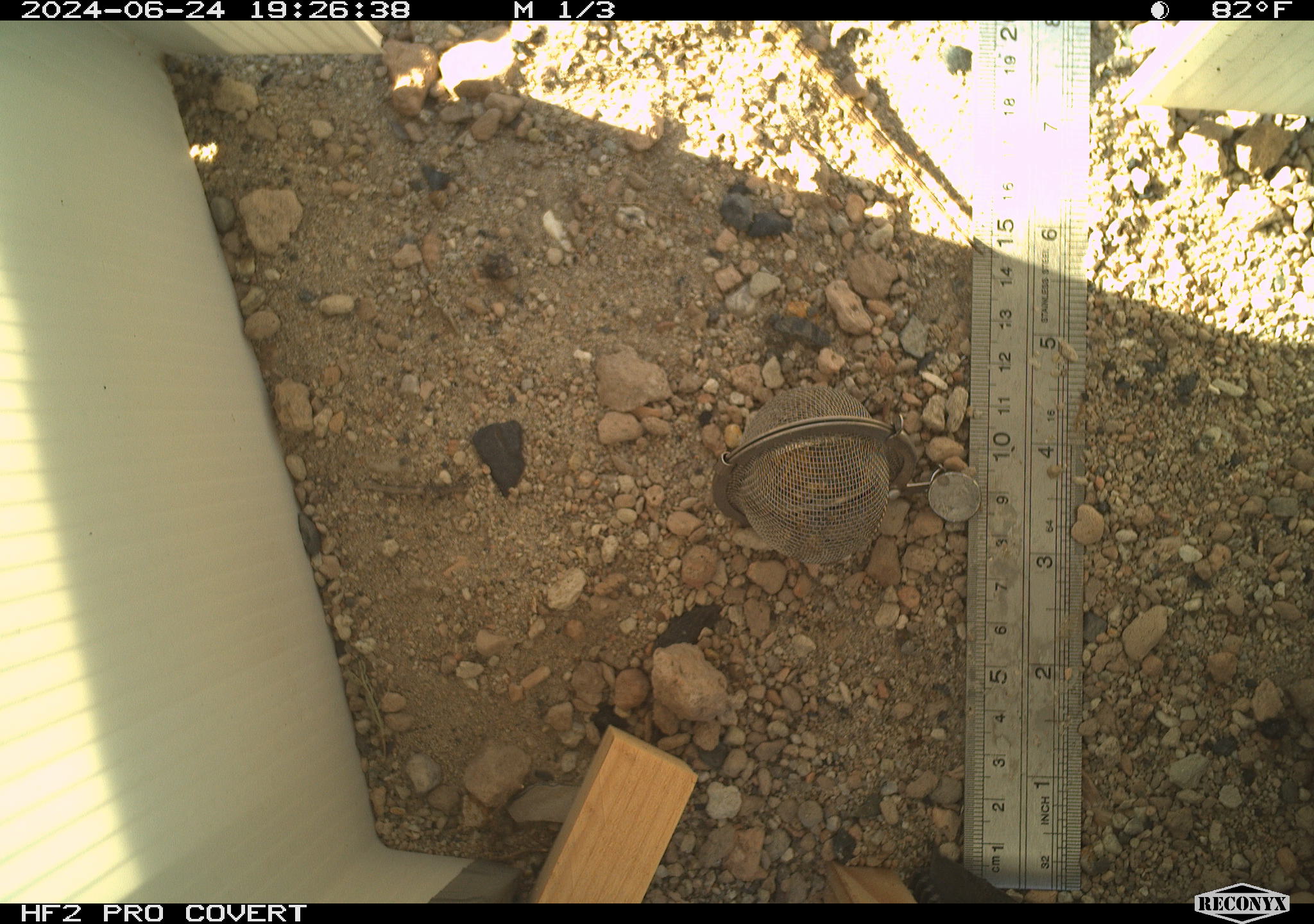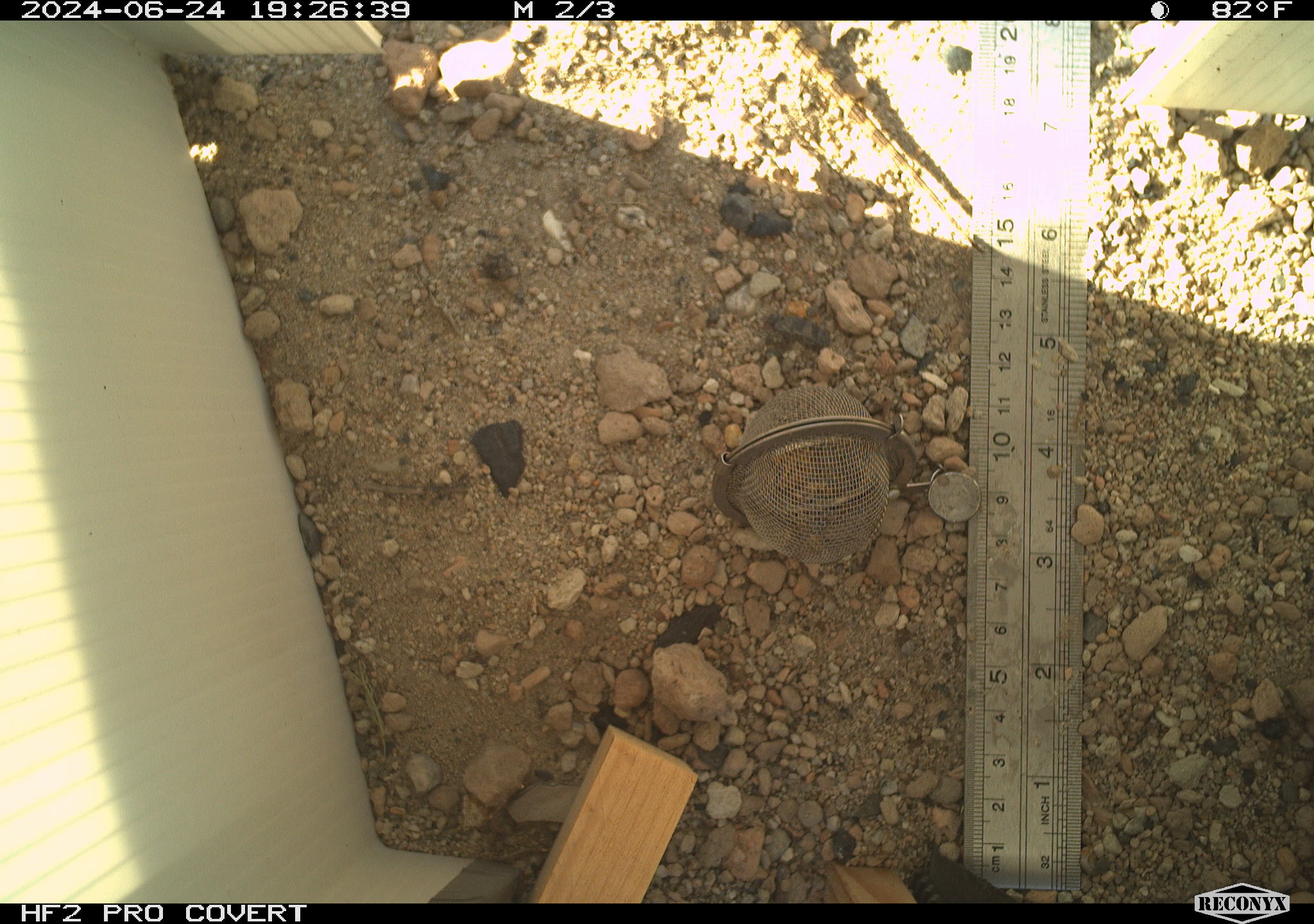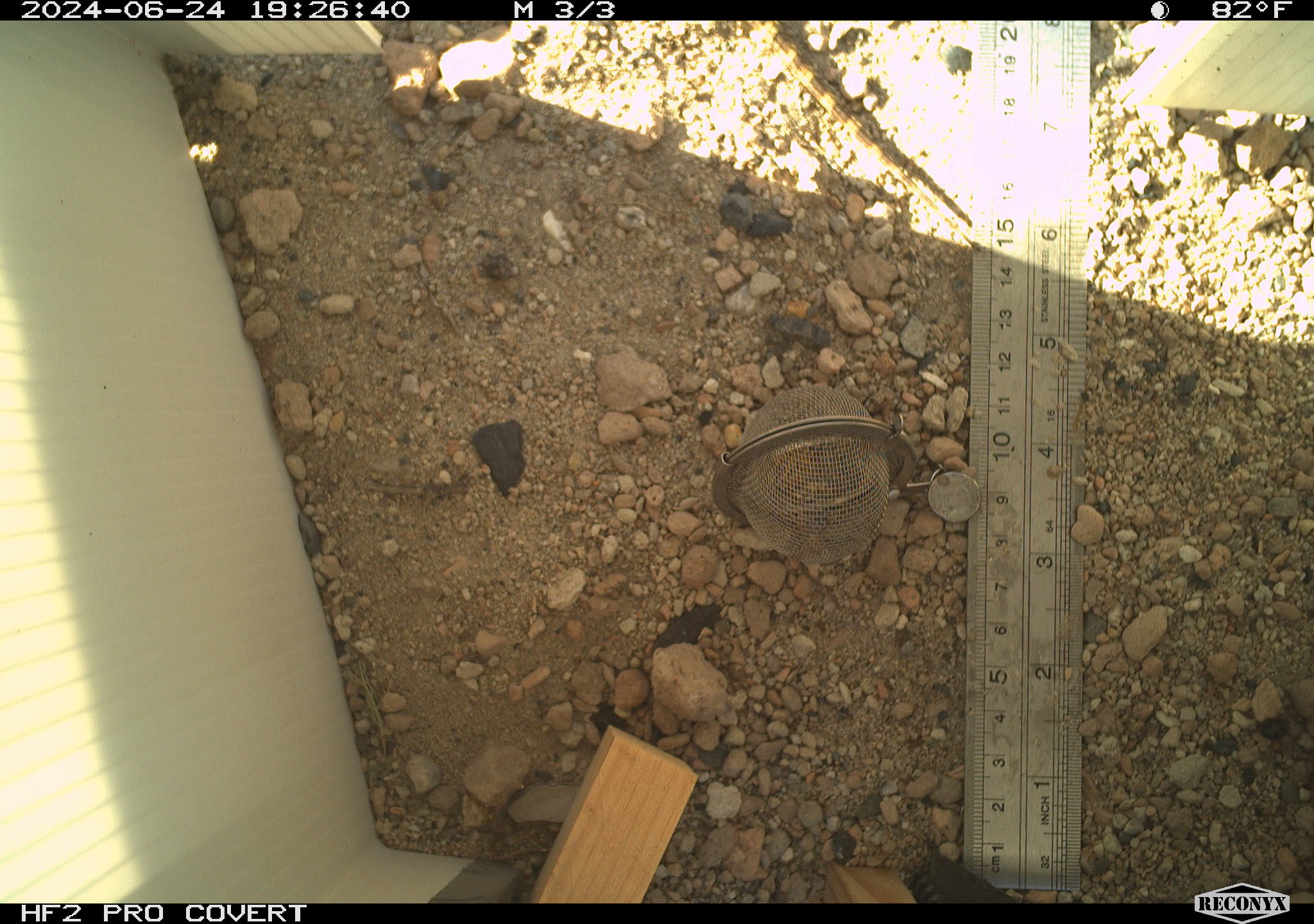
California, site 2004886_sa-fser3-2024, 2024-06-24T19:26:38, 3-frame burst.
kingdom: Animalia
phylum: Chordata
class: Reptilia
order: Squamata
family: Phrynosomatidae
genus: Sceloporus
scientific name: Sceloporus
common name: spiny lizards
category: sceloporus species